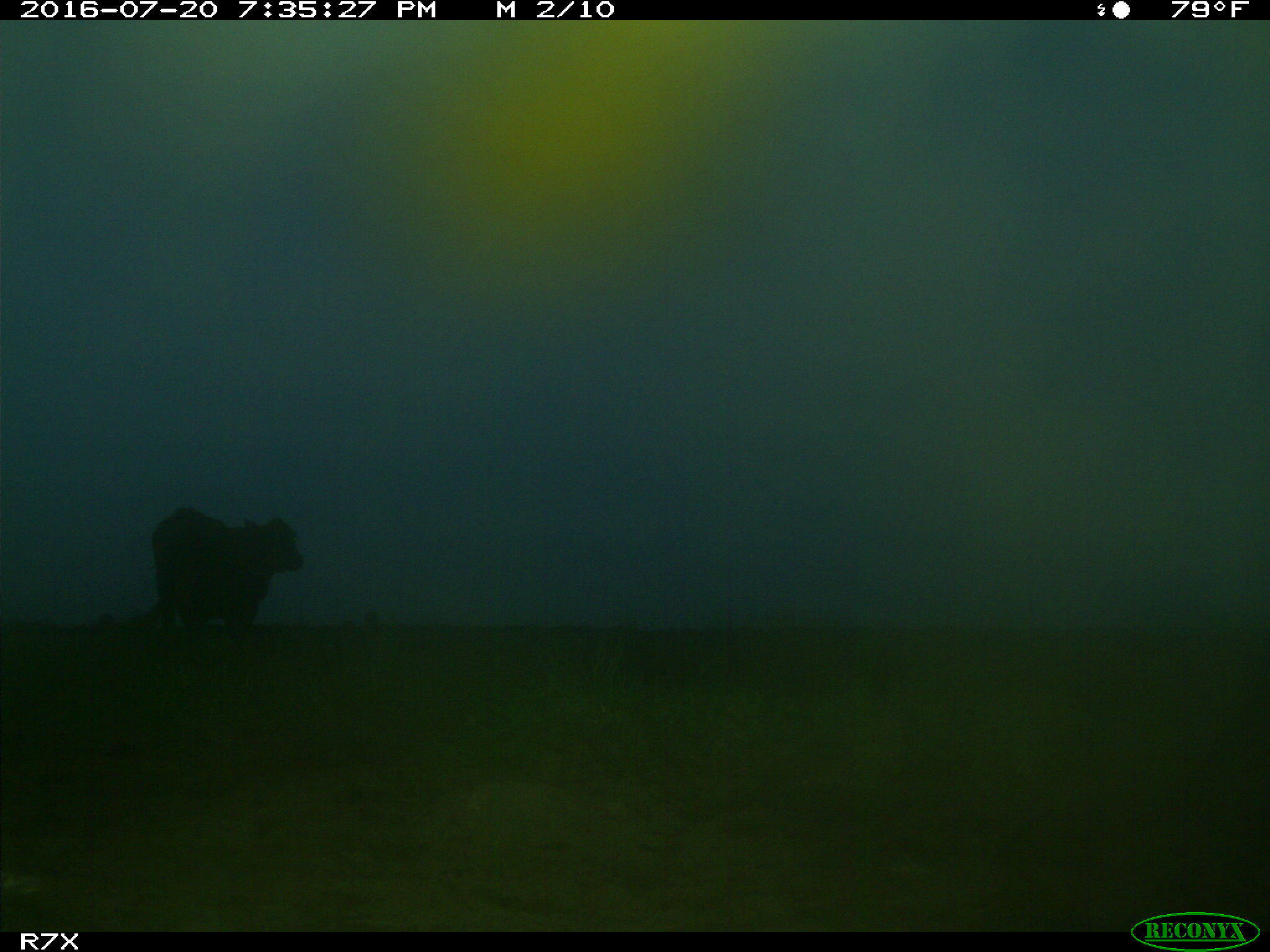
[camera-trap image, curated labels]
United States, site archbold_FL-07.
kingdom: Animalia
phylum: Chordata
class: Mammalia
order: Artiodactyla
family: Bovidae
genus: Bos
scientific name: Bos taurus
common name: domestic cow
Bos taurus (domestic cow).